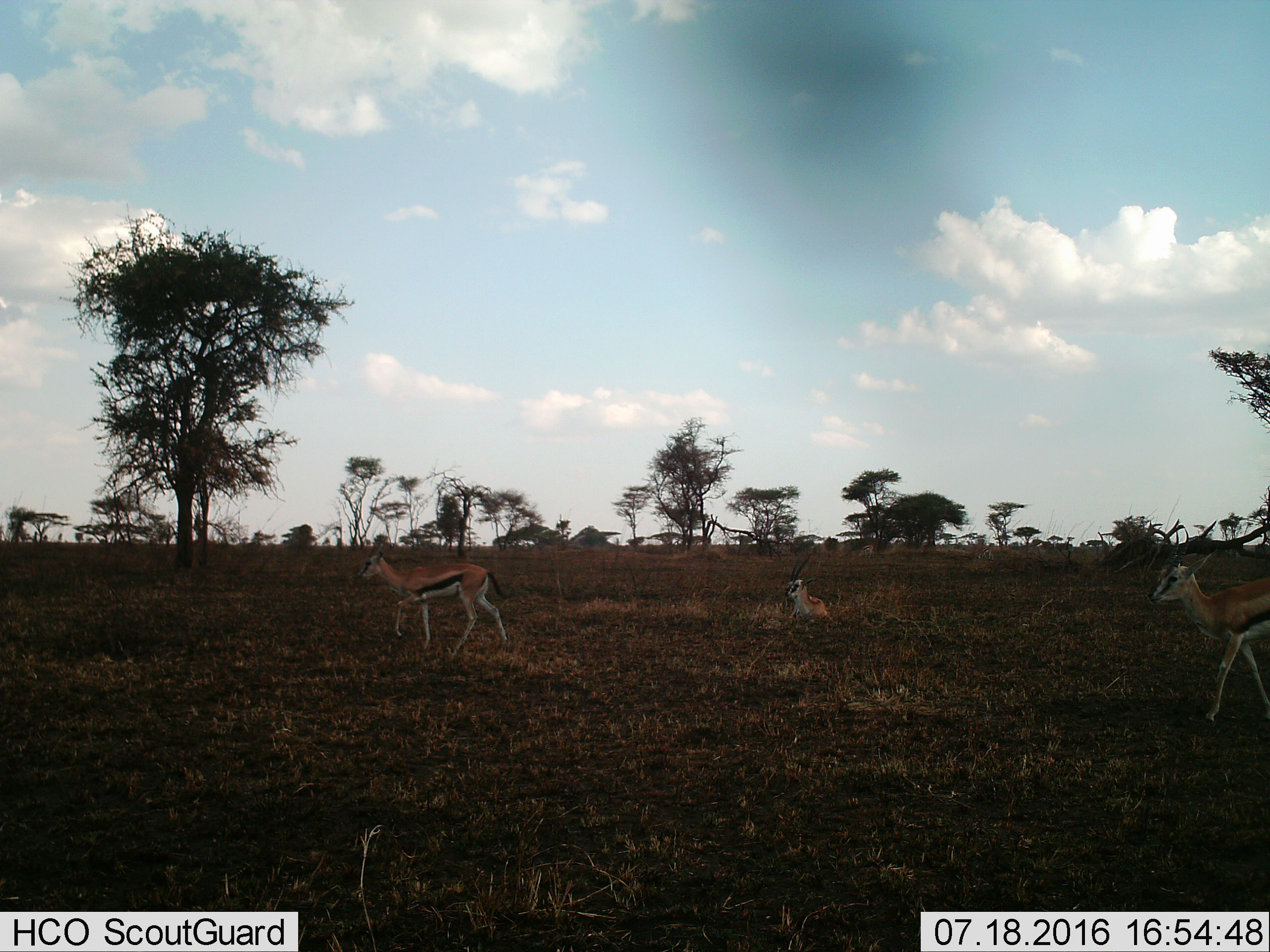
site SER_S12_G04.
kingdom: Animalia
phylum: Chordata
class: Mammalia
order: Artiodactyla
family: Bovidae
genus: Eudorcas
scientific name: Eudorcas thomsonii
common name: thomson's gazelle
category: gazellethomsons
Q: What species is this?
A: Gazellethomsons (thomson's gazelle) (Eudorcas thomsonii).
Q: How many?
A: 3.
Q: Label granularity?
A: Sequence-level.